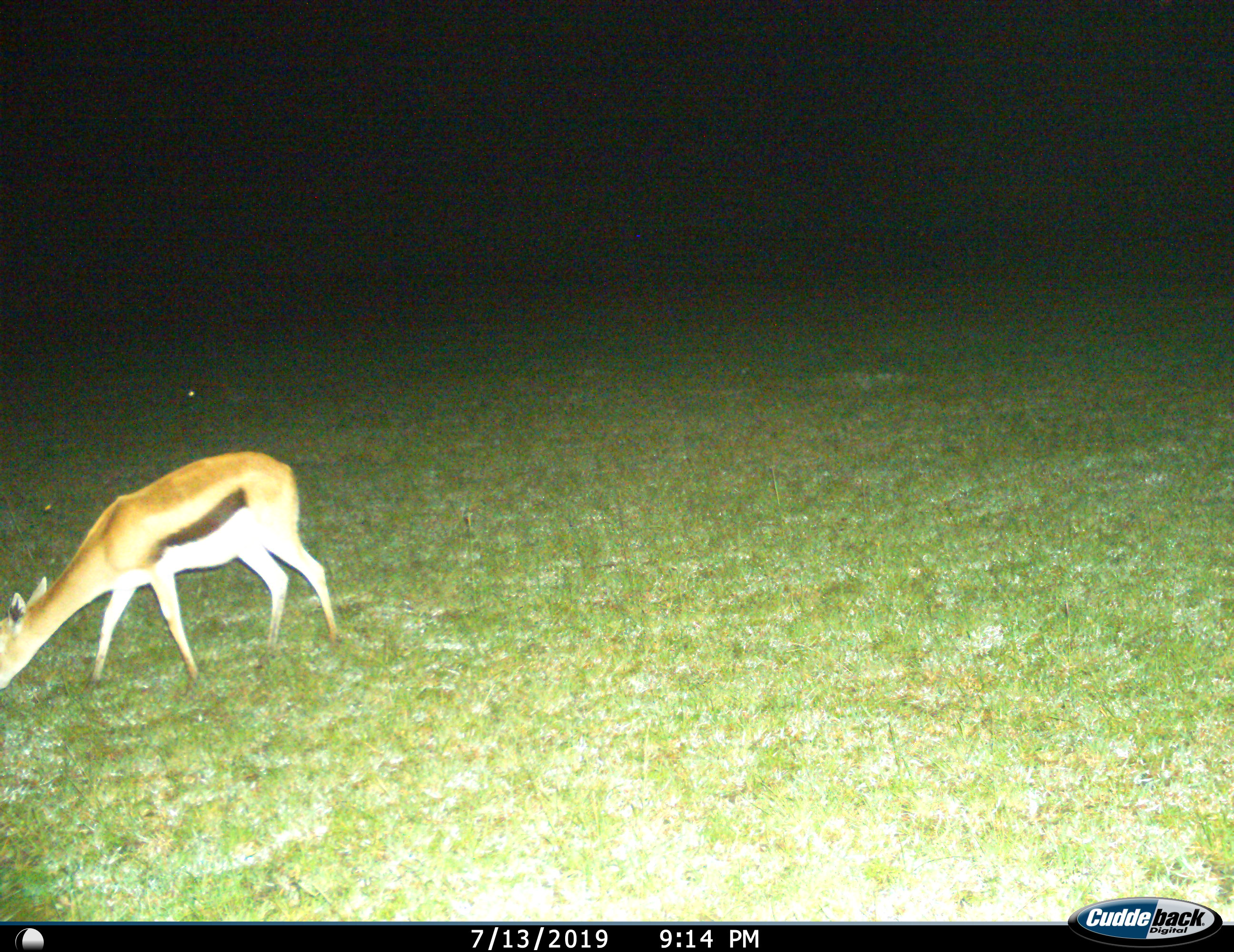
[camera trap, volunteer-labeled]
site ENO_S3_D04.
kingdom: Animalia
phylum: Chordata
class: Mammalia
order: Artiodactyla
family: Bovidae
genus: Eudorcas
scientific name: Eudorcas thomsonii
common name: thomson's gazelle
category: gazellethomsons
Gazellethomsons (thomson's gazelle) (Eudorcas thomsonii), count 1. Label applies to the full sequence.